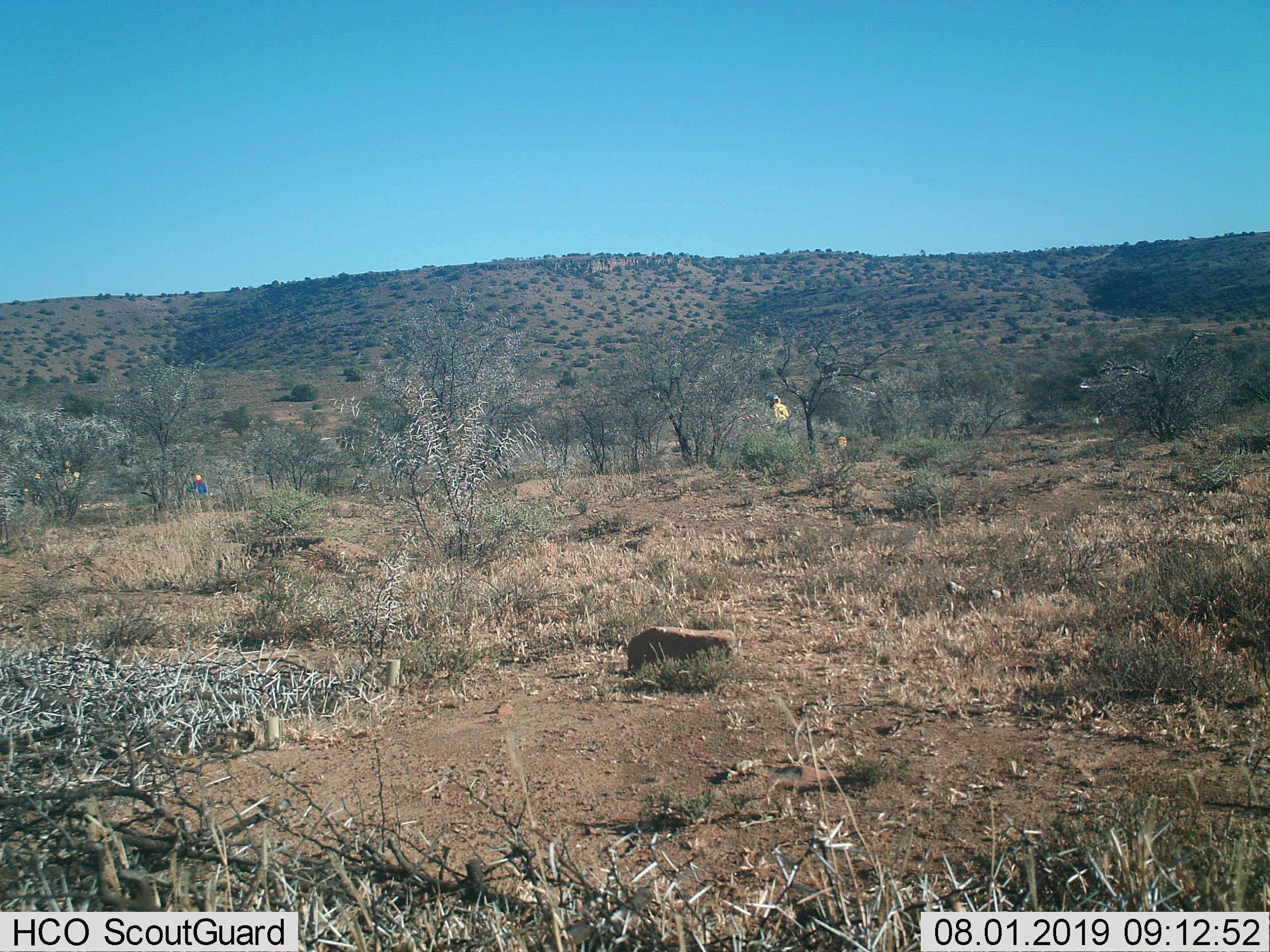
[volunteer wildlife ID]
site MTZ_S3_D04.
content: unidentified animal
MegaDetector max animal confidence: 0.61